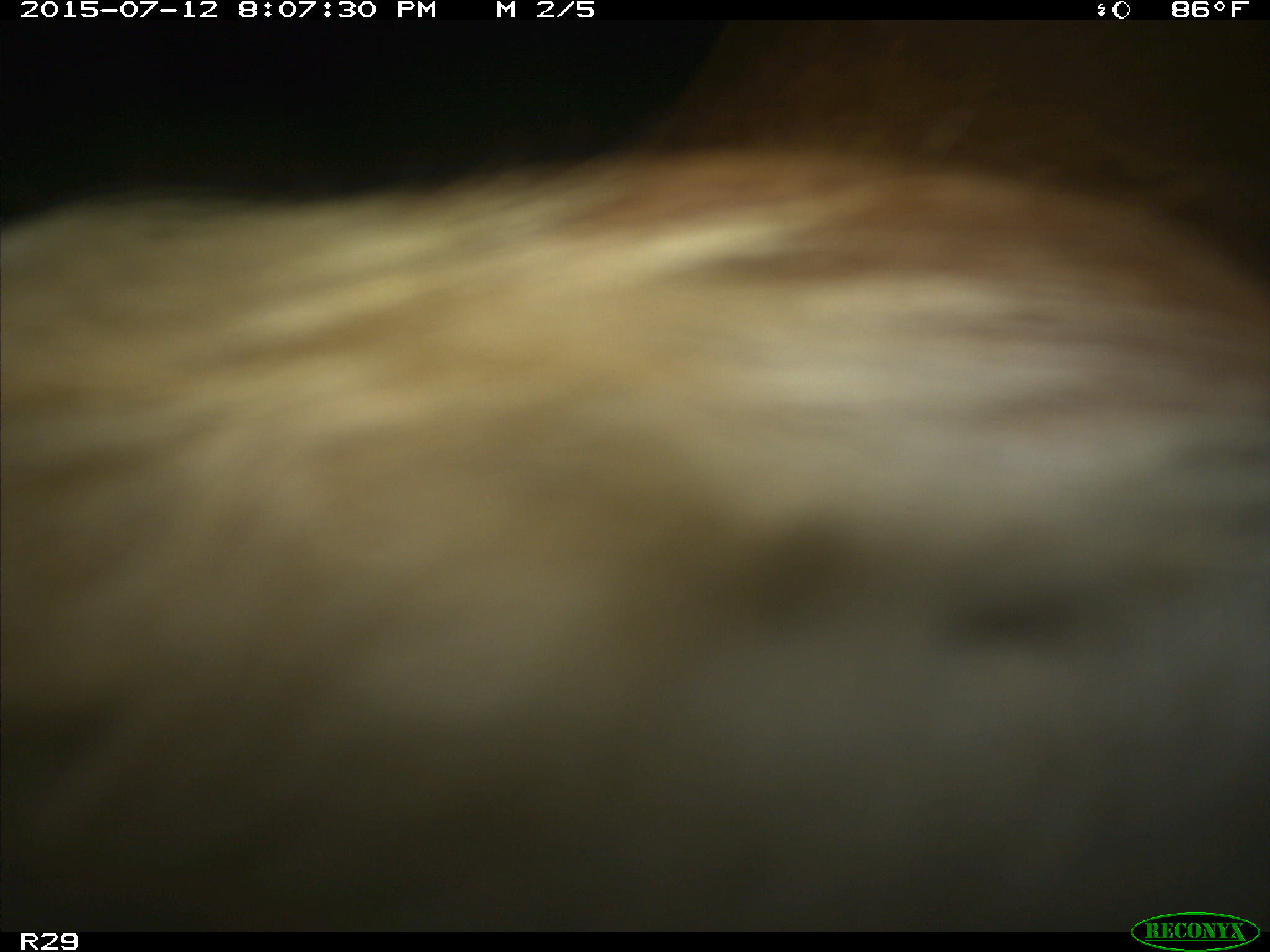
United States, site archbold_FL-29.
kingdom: Animalia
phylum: Chordata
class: Mammalia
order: Artiodactyla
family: Bovidae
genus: Bos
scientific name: Bos taurus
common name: domestic cow